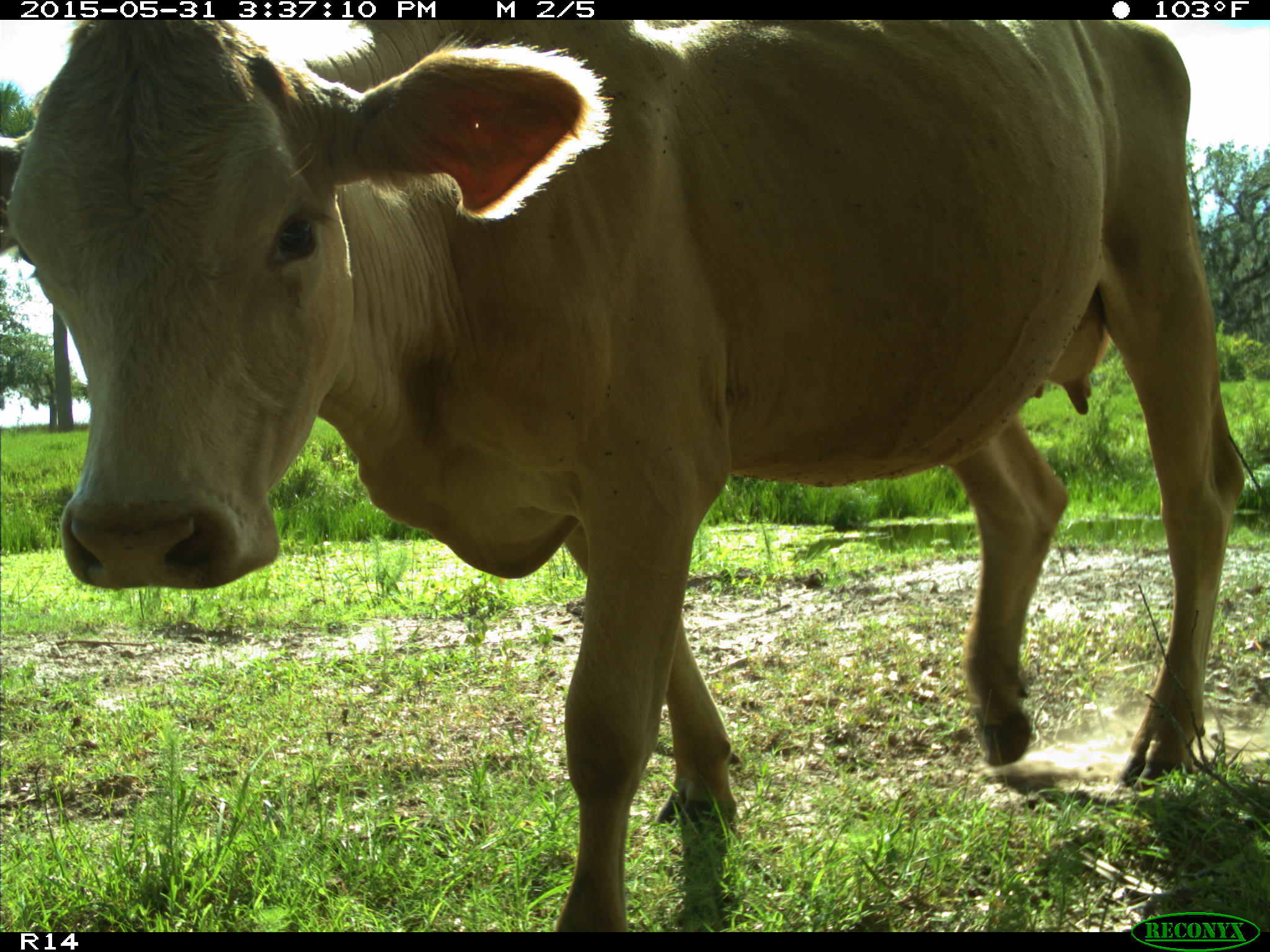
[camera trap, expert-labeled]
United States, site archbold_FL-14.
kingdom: Animalia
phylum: Chordata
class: Mammalia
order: Artiodactyla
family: Bovidae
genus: Bos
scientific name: Bos taurus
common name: domestic cow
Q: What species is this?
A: Bos taurus (domestic cow).